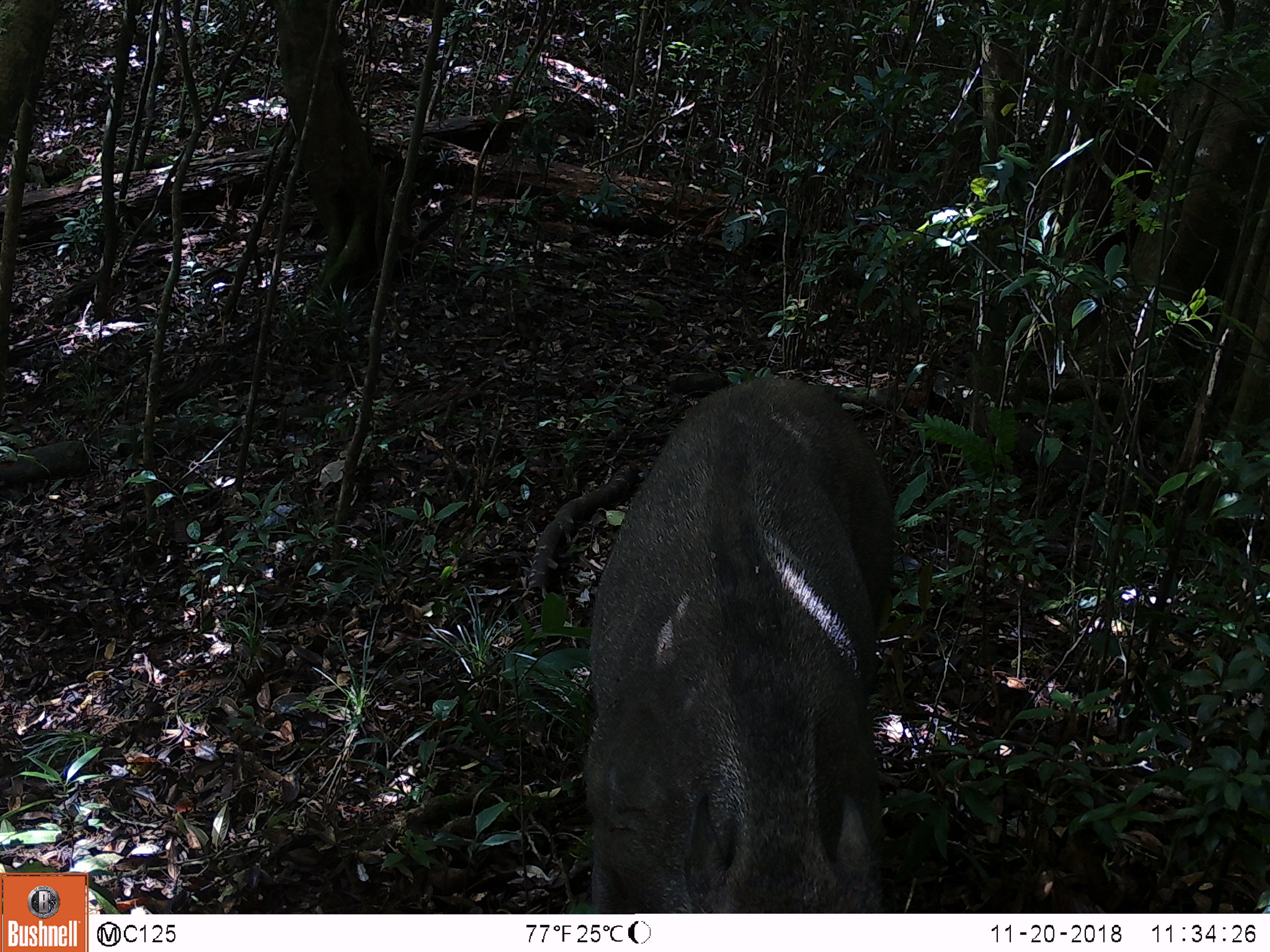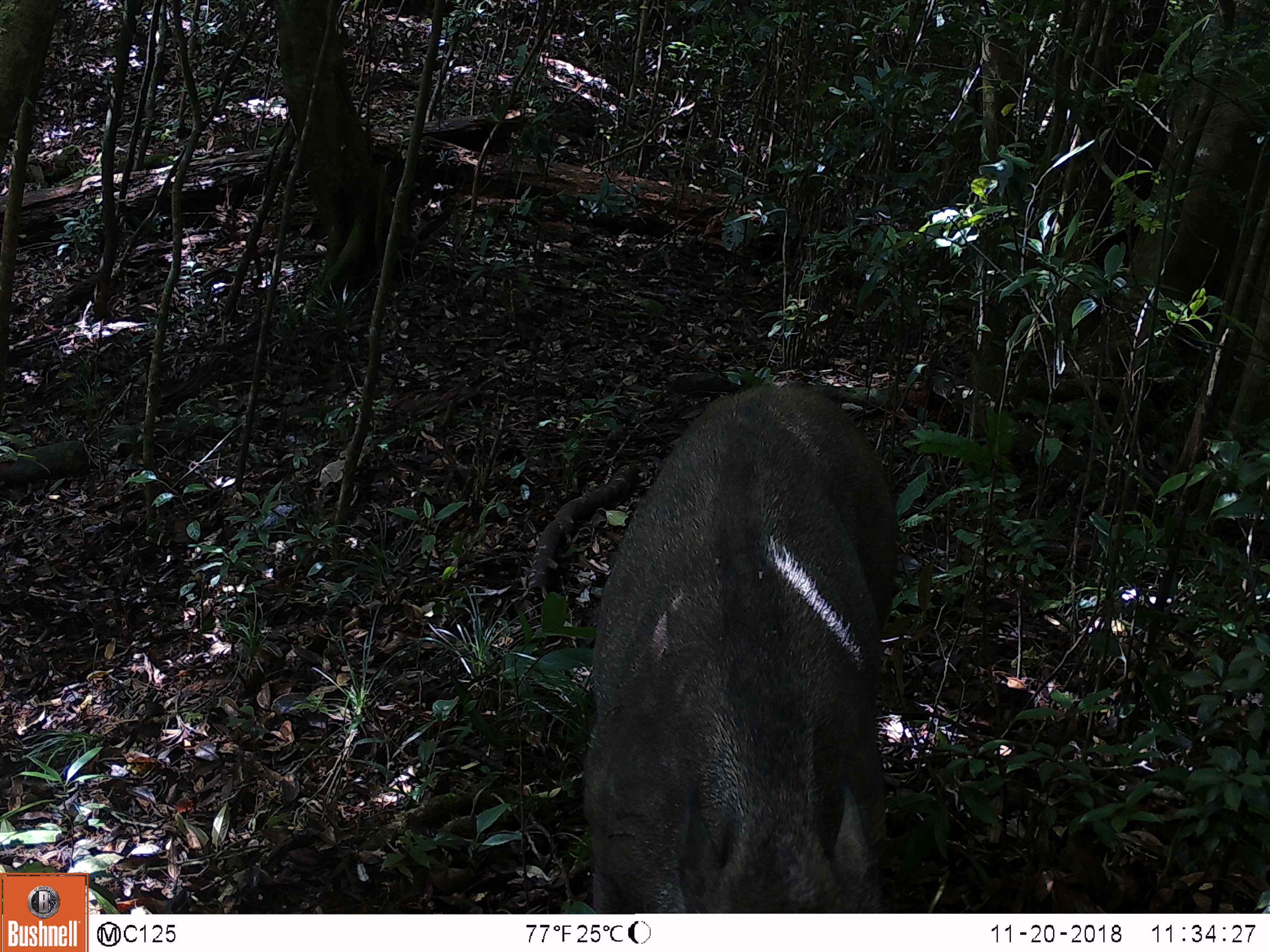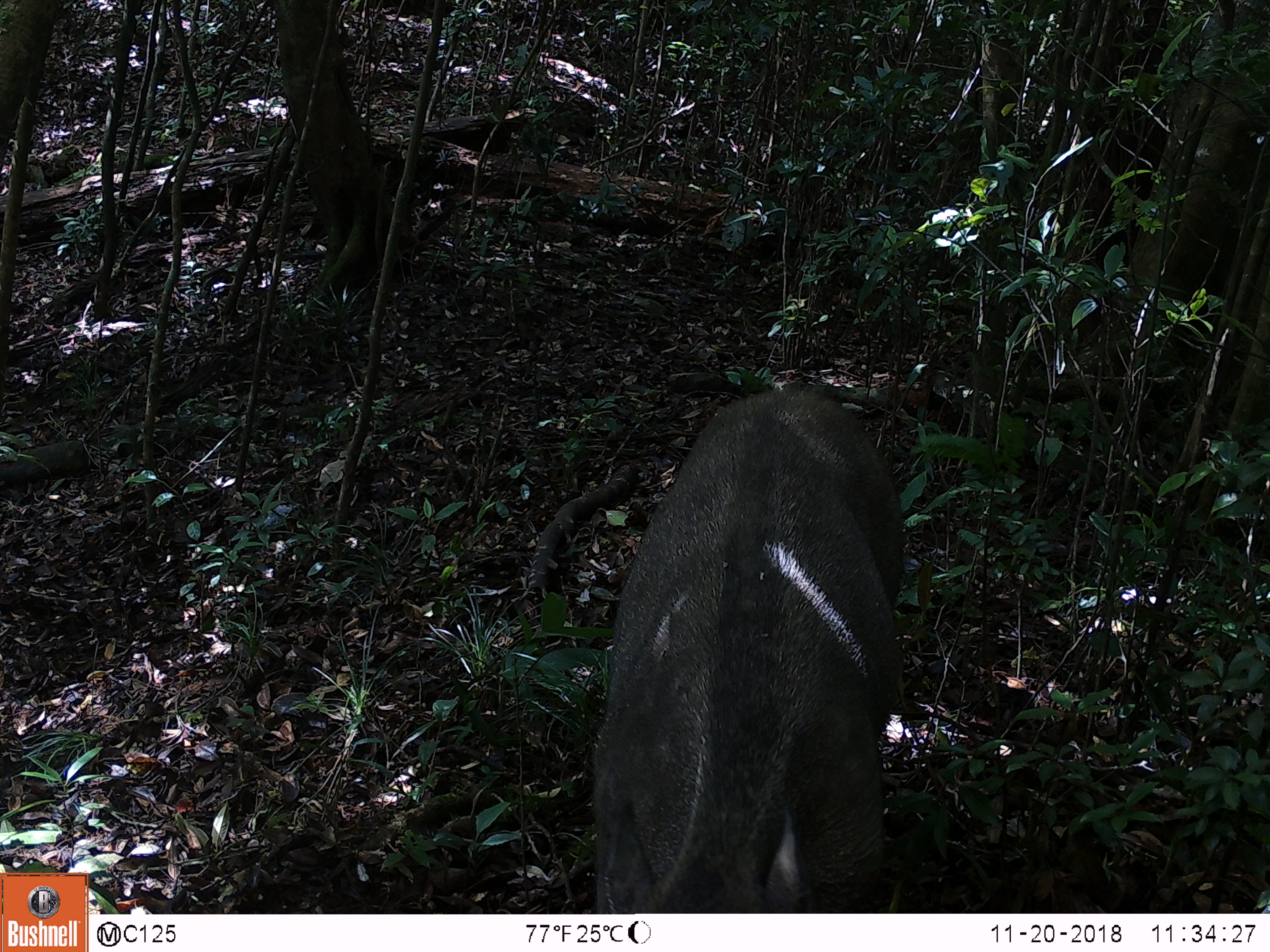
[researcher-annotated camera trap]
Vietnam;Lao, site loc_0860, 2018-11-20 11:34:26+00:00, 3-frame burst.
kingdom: Animalia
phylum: Chordata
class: Mammalia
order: Artiodactyla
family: Suidae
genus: Sus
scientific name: Sus scrofa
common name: eurasian wild pig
Eurasian wild pig (Sus scrofa). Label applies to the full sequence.